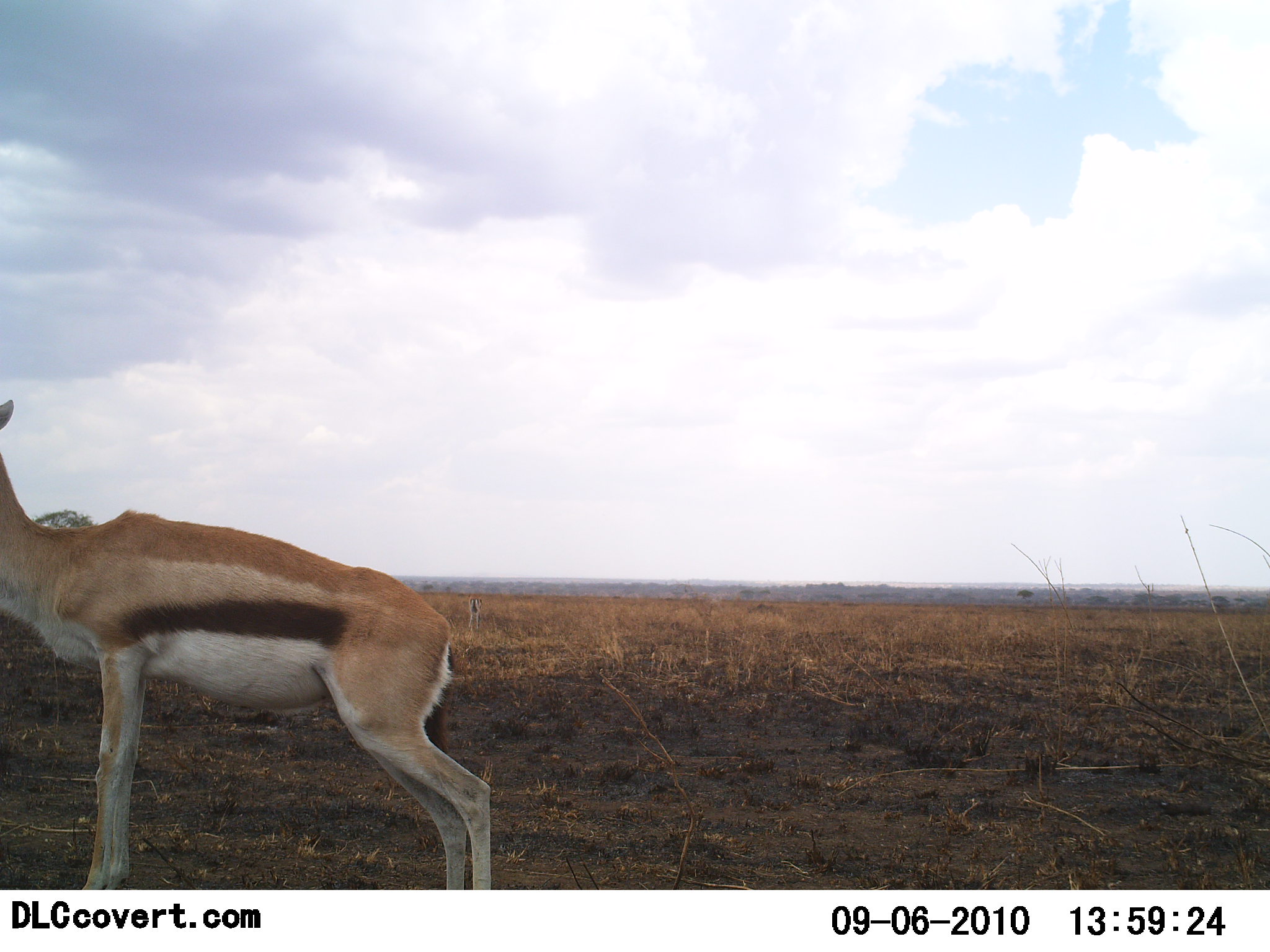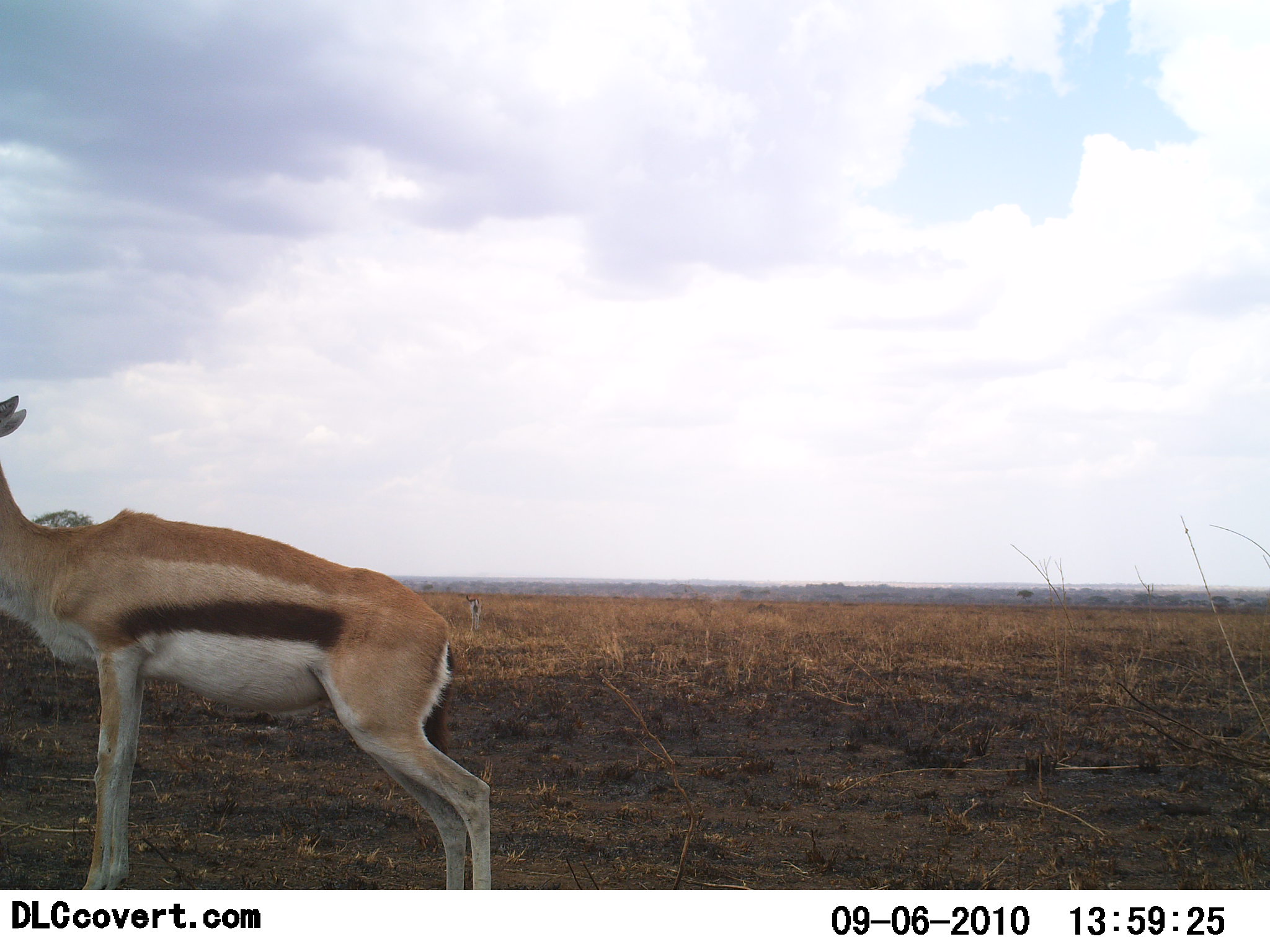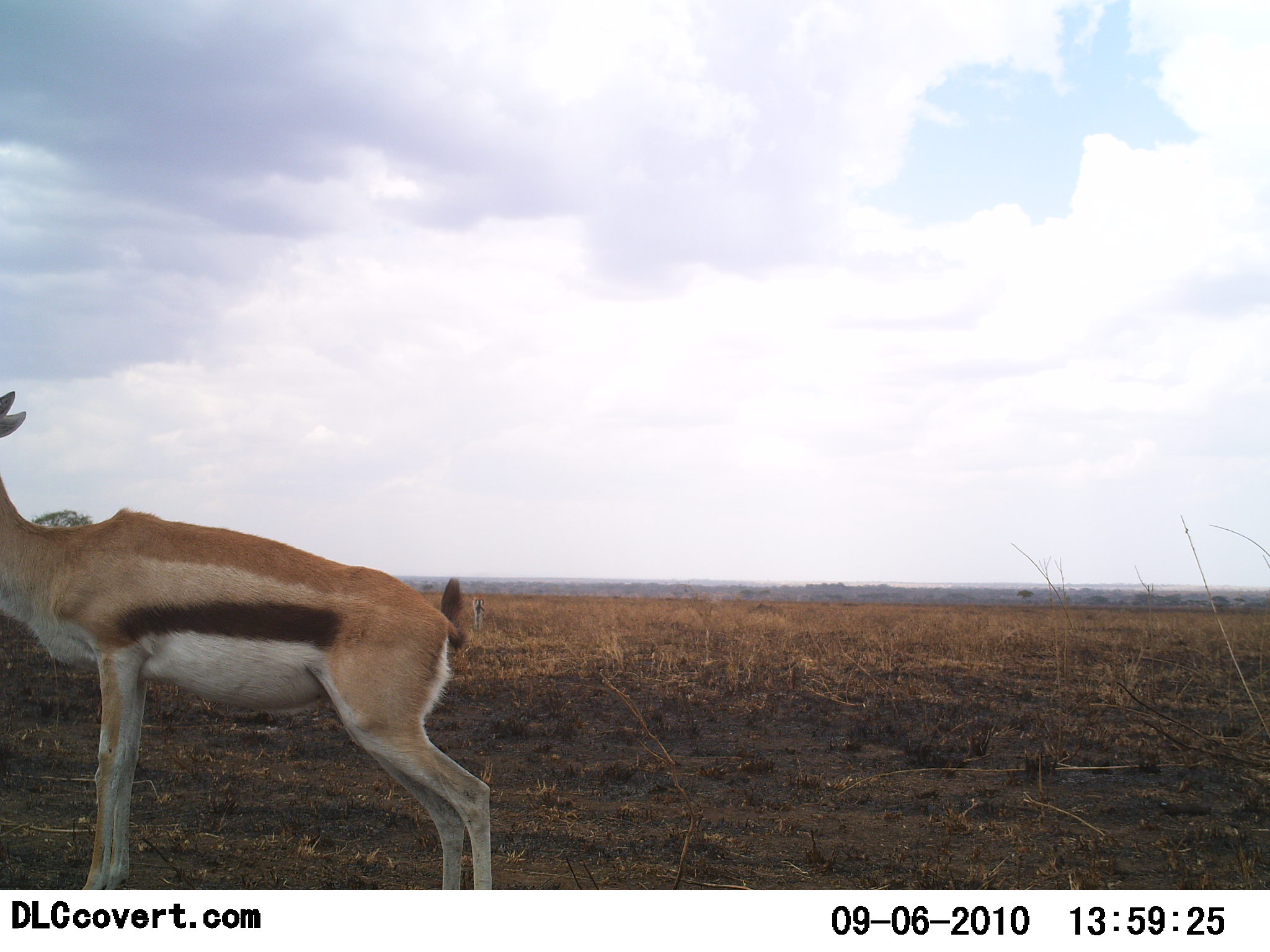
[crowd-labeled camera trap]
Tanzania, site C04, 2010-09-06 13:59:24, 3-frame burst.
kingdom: Animalia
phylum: Chordata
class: Mammalia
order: Artiodactyla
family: Bovidae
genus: Eudorcas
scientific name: Eudorcas thomsonii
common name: thomson's gazelle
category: gazellethomsons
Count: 1.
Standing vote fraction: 93%.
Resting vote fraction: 0%.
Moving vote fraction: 7%.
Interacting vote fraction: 0%.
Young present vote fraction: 0%.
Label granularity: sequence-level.